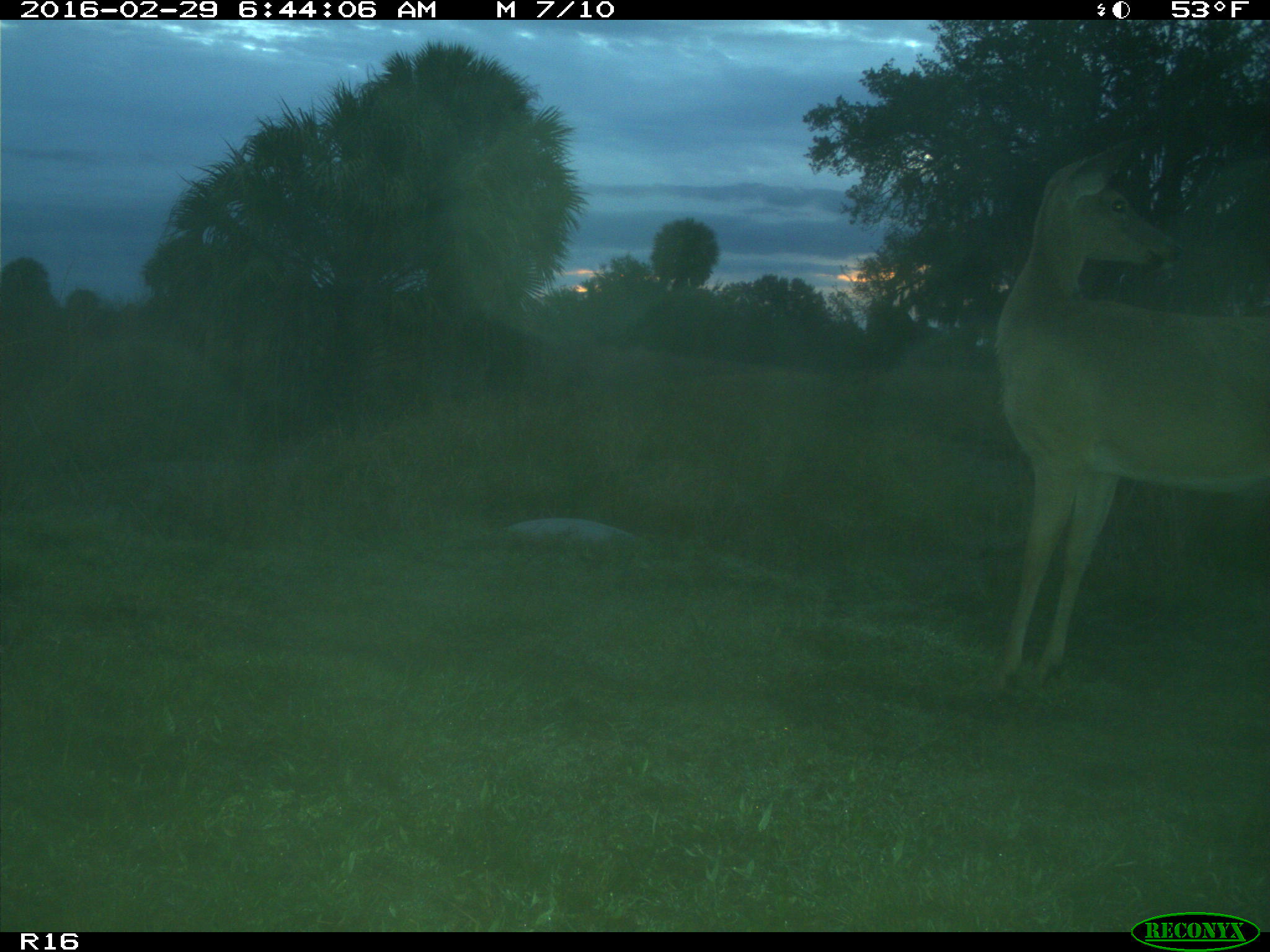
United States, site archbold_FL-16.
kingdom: Animalia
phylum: Chordata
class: Mammalia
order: Artiodactyla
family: Cervidae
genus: Odocoileus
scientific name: Odocoileus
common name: deer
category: unidentified deer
Unidentified deer (deer) (Odocoileus).